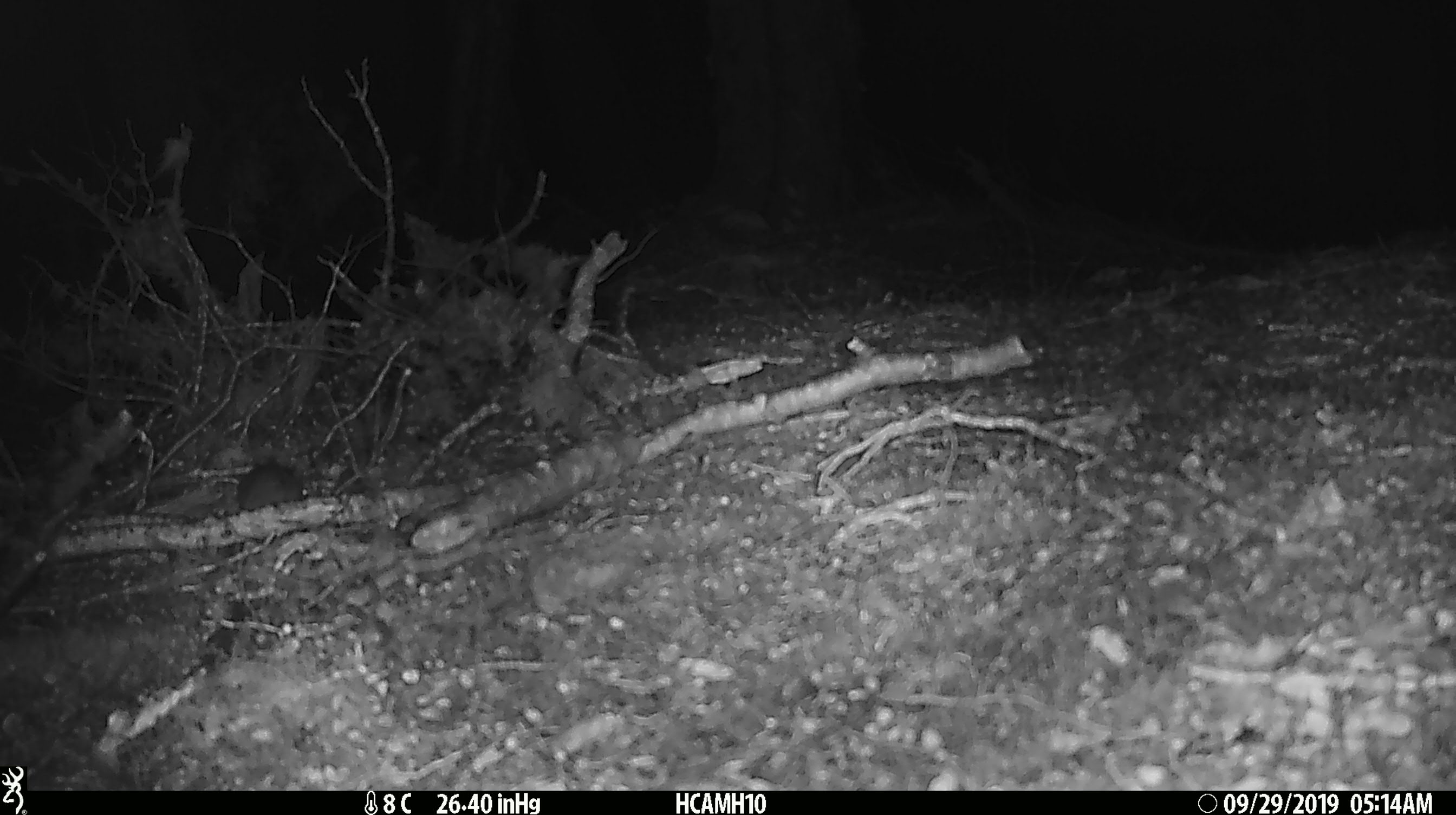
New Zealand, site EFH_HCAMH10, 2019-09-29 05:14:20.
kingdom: Animalia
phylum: Chordata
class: Mammalia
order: Rodentia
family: Muridae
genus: Mus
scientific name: Mus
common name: mouse